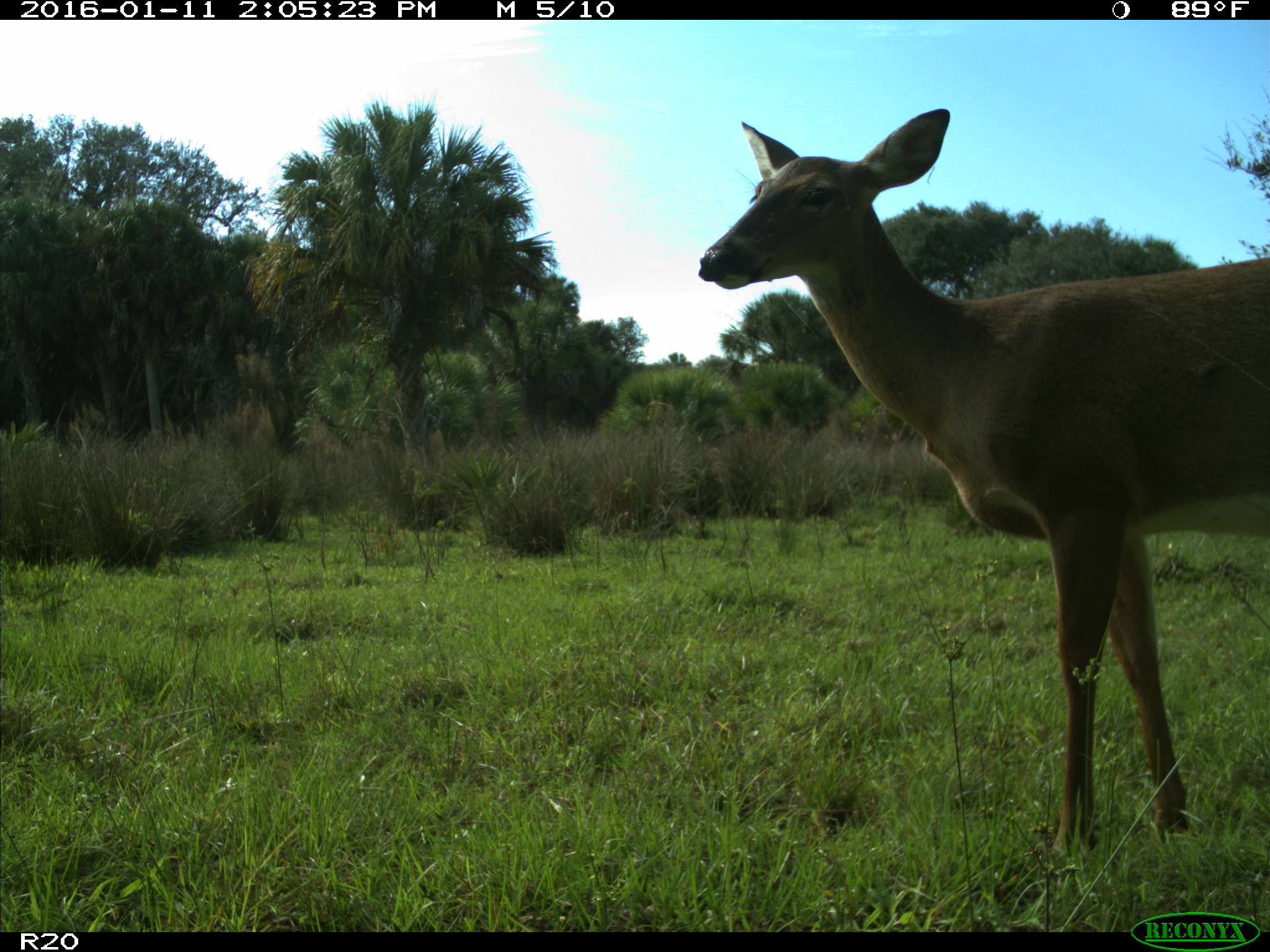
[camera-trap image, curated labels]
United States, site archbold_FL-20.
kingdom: Animalia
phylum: Chordata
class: Mammalia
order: Artiodactyla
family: Cervidae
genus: Odocoileus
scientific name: Odocoileus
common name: deer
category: unidentified deer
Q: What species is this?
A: Unidentified deer (deer) (Odocoileus).